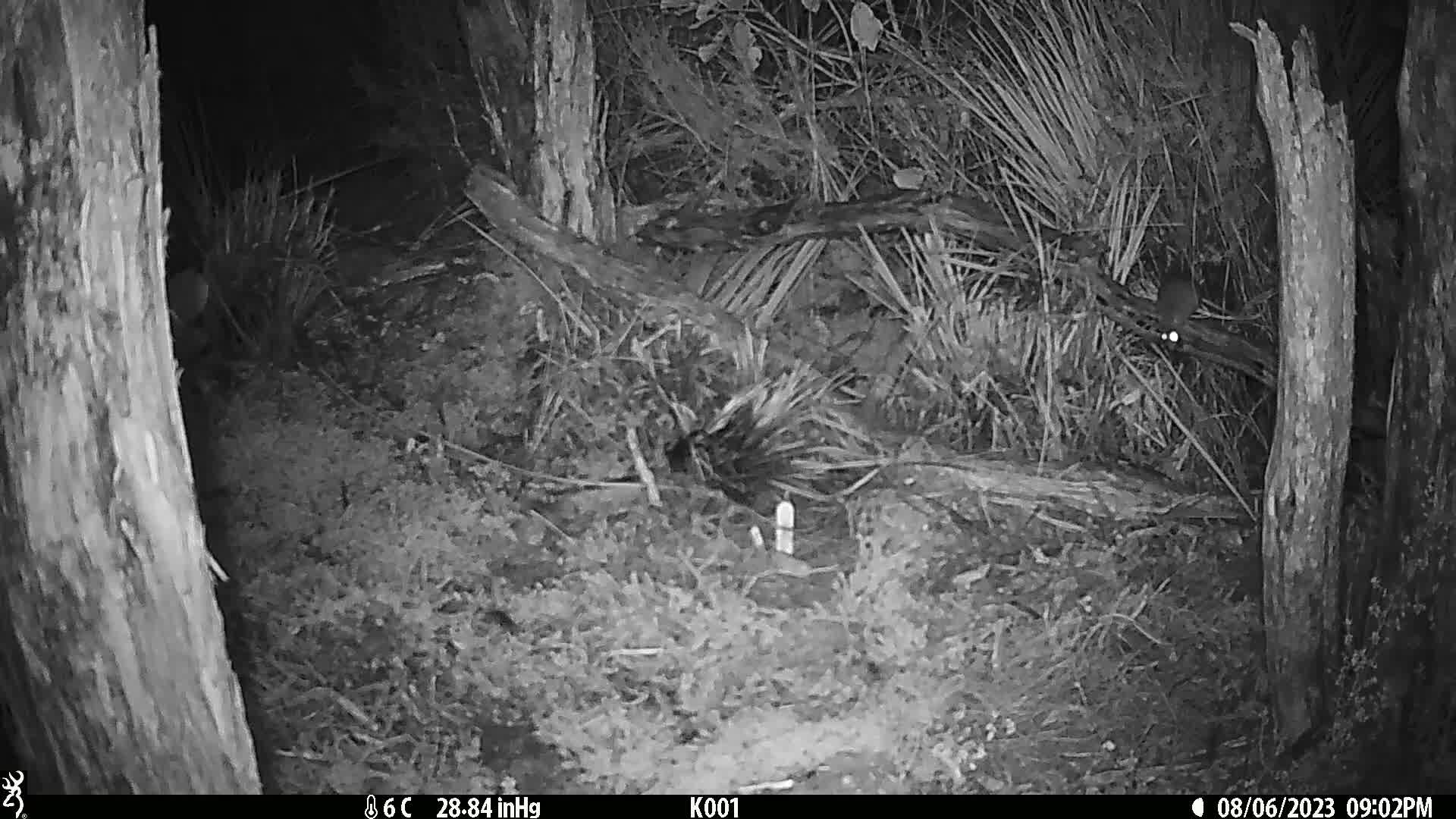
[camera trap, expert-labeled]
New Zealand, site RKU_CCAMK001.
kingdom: Animalia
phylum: Chordata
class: Mammalia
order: Rodentia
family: Muridae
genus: Rattus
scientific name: Rattus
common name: rat